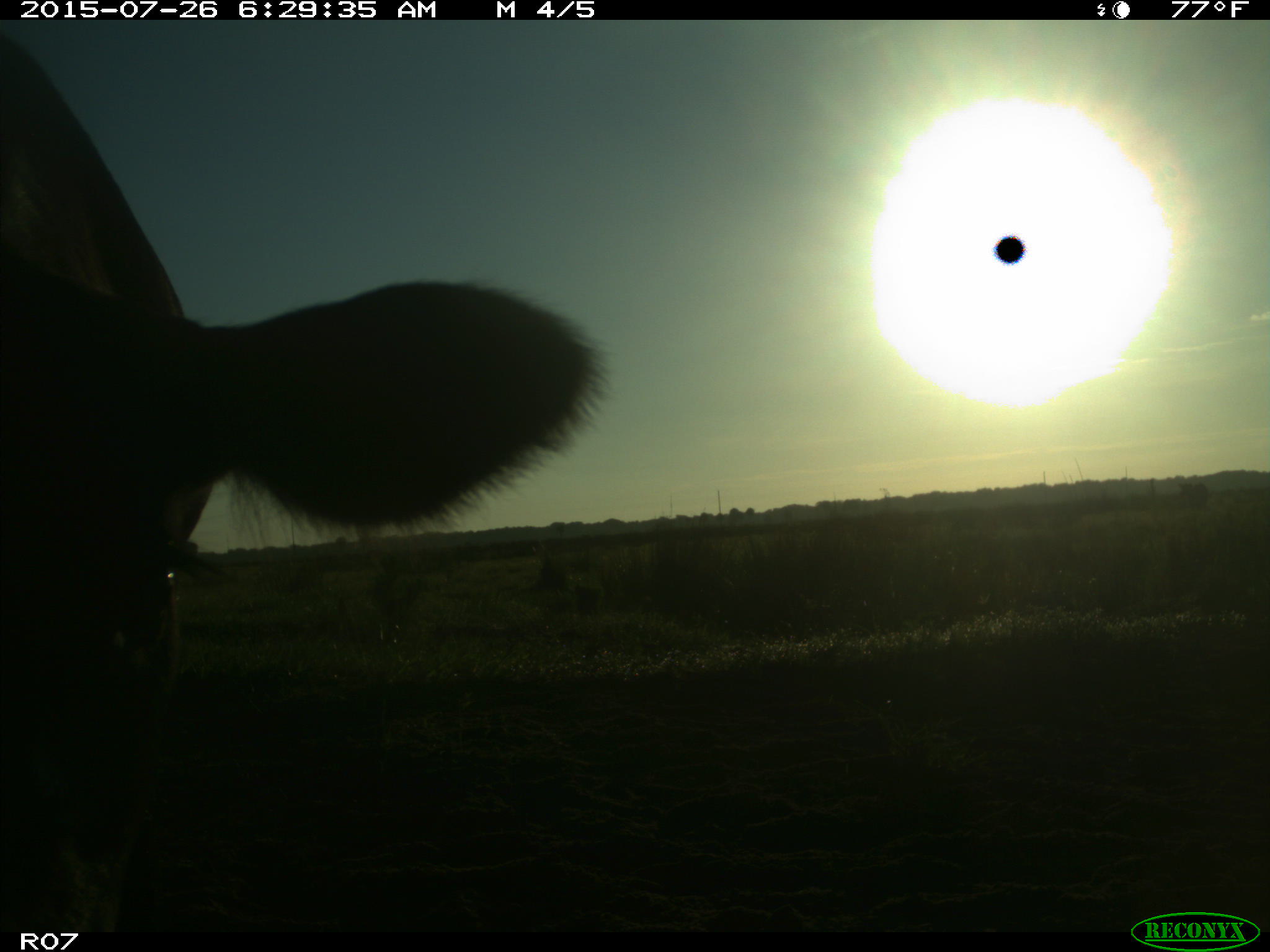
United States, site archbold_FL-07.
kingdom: Animalia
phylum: Chordata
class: Mammalia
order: Artiodactyla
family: Bovidae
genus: Bos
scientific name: Bos taurus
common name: domestic cow